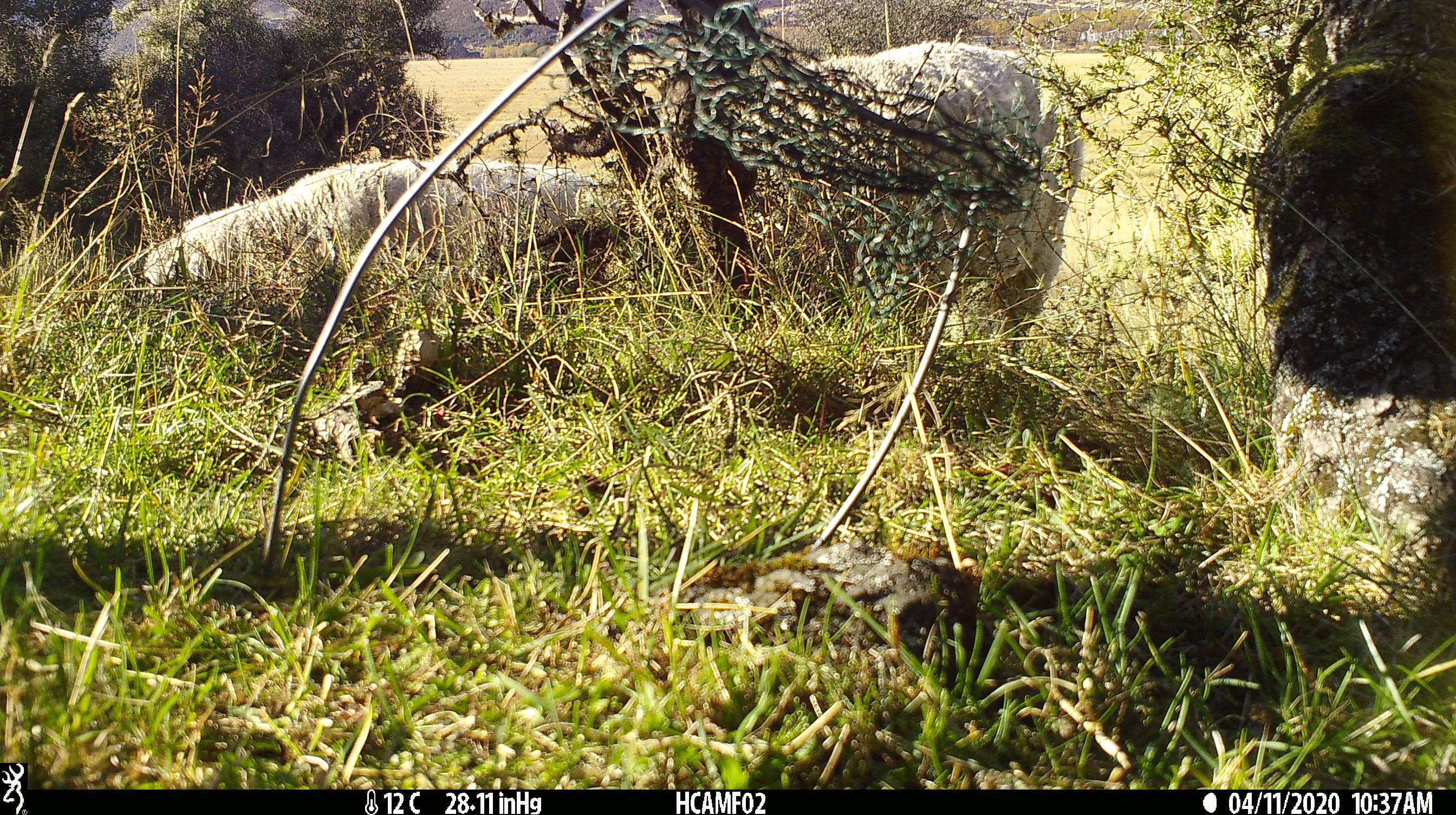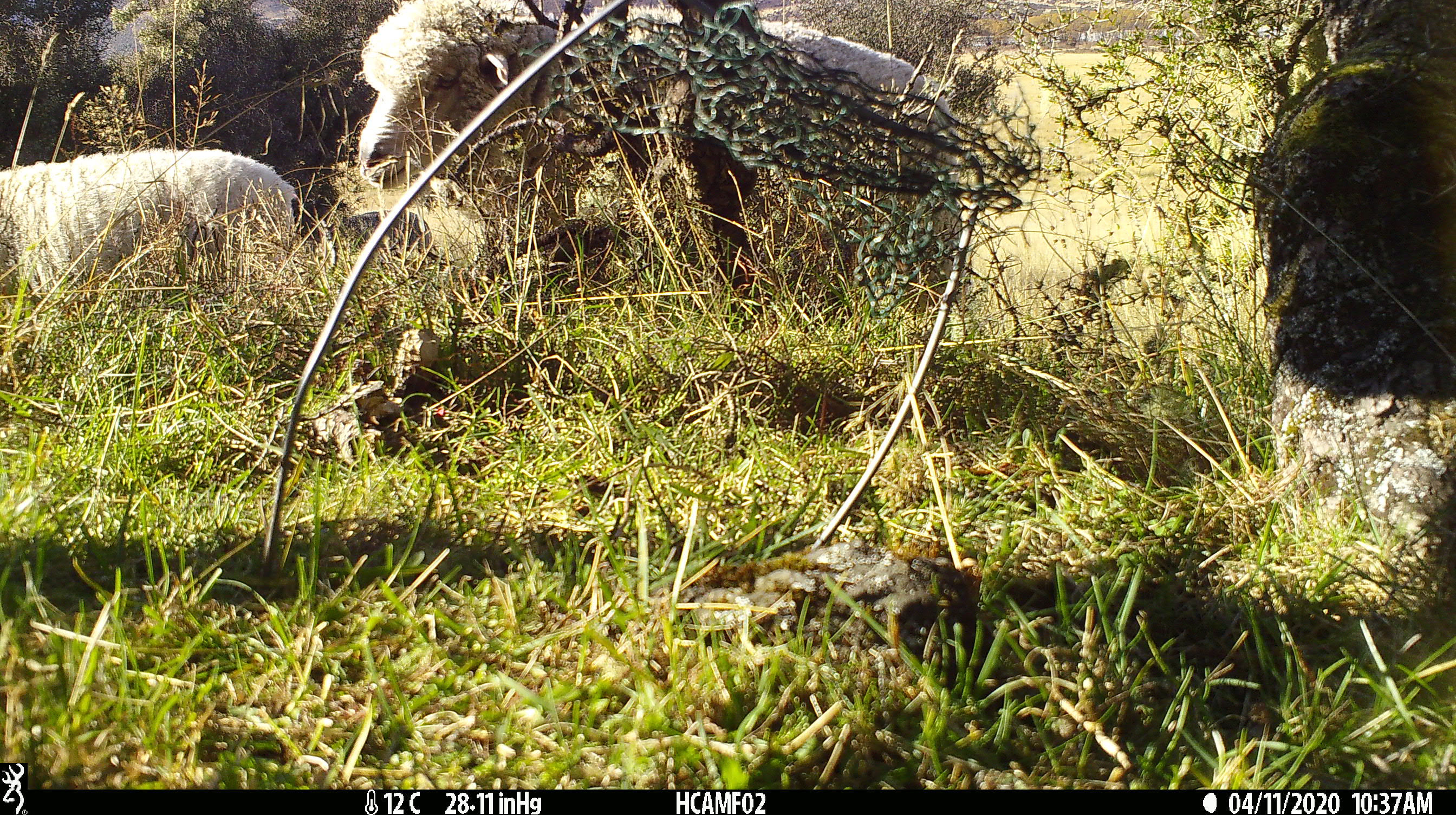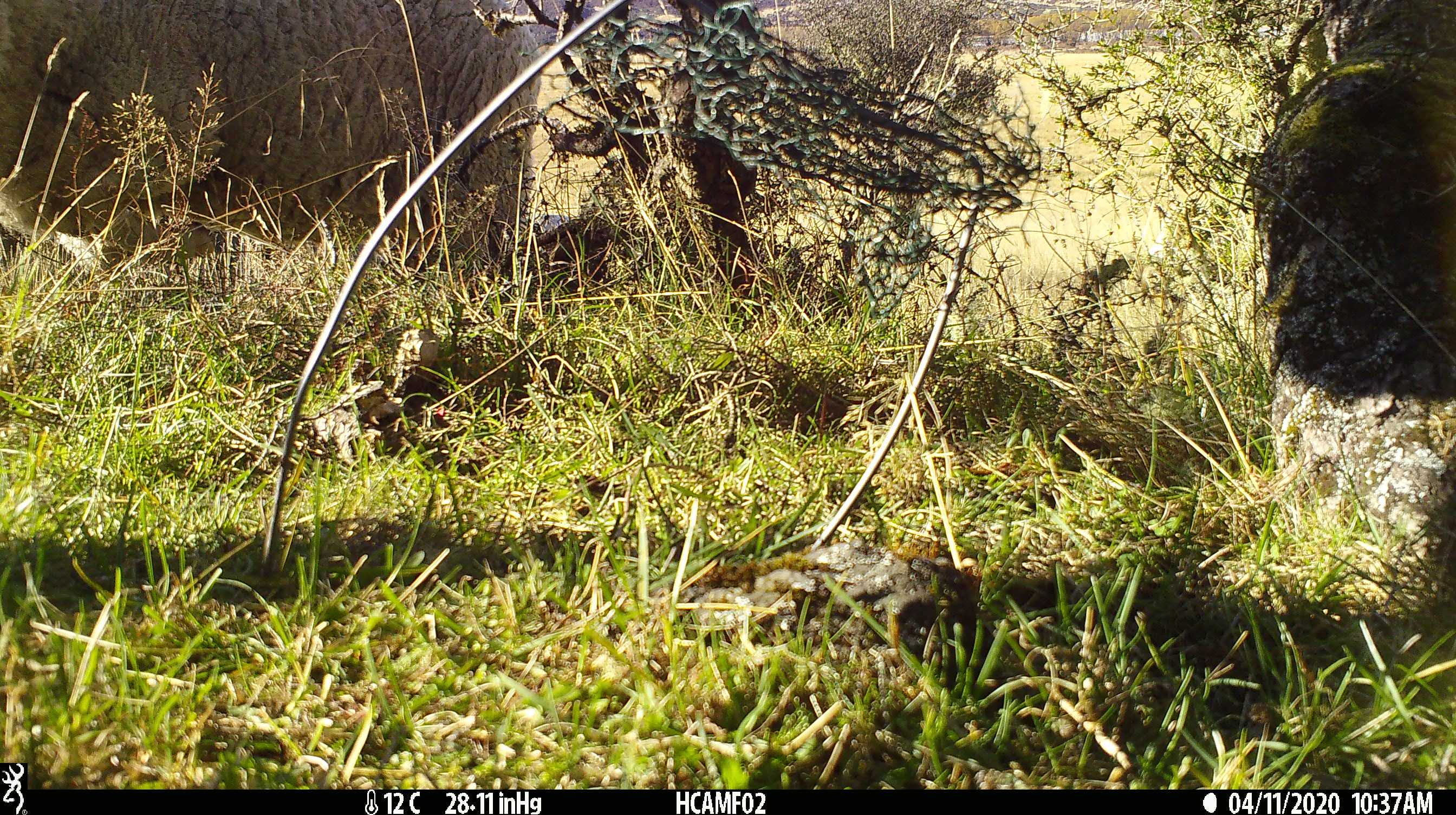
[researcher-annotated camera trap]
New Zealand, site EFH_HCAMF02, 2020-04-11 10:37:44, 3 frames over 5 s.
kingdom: Animalia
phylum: Chordata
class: Mammalia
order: Artiodactyla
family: Bovidae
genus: Ovis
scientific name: Ovis aries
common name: domestic sheep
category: sheep